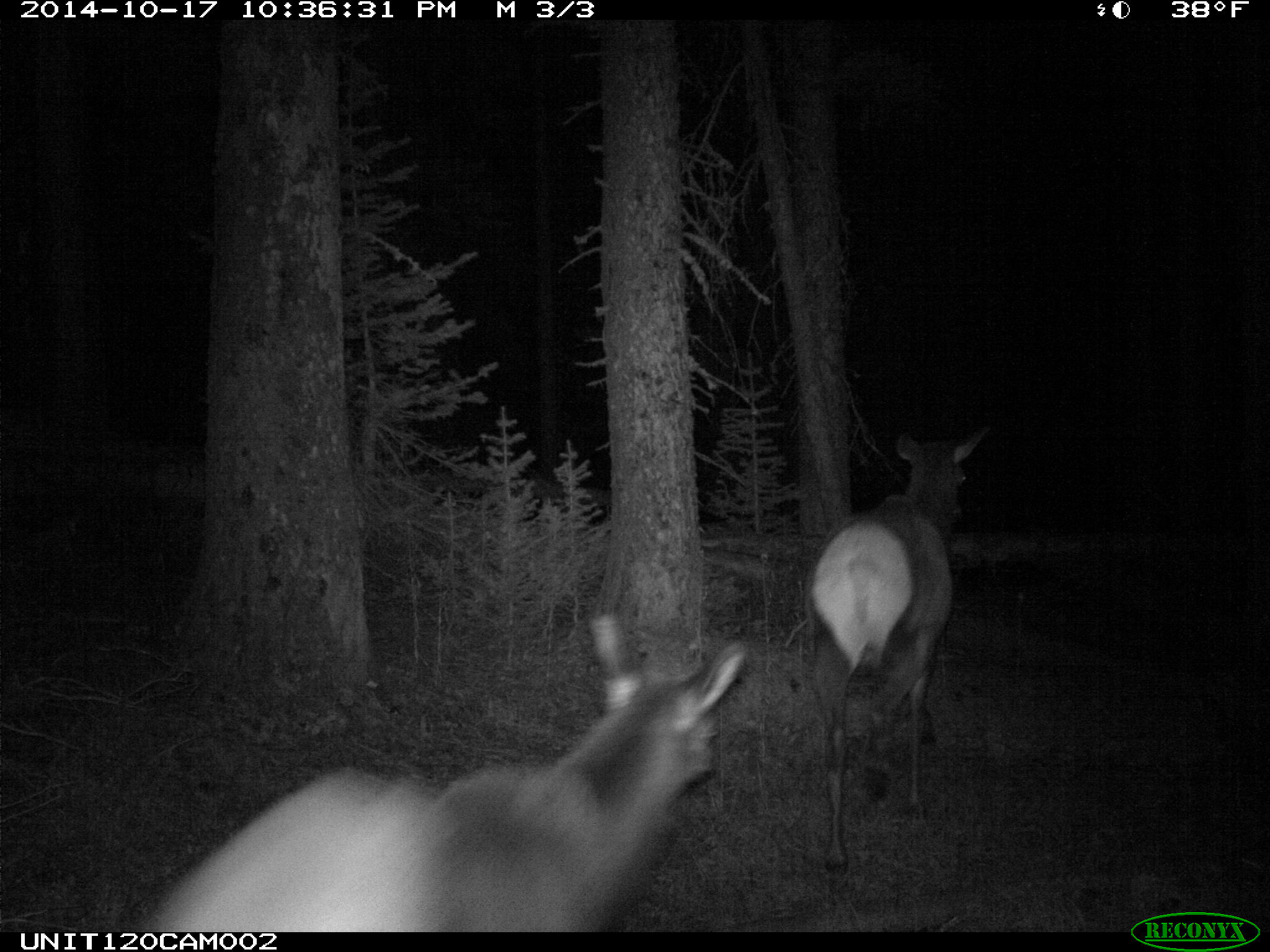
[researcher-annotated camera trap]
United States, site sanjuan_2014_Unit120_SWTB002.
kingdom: Animalia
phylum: Chordata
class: Mammalia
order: Artiodactyla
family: Cervidae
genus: Cervus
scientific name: Cervus elaphus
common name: red deer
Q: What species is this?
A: Cervus elaphus (red deer).